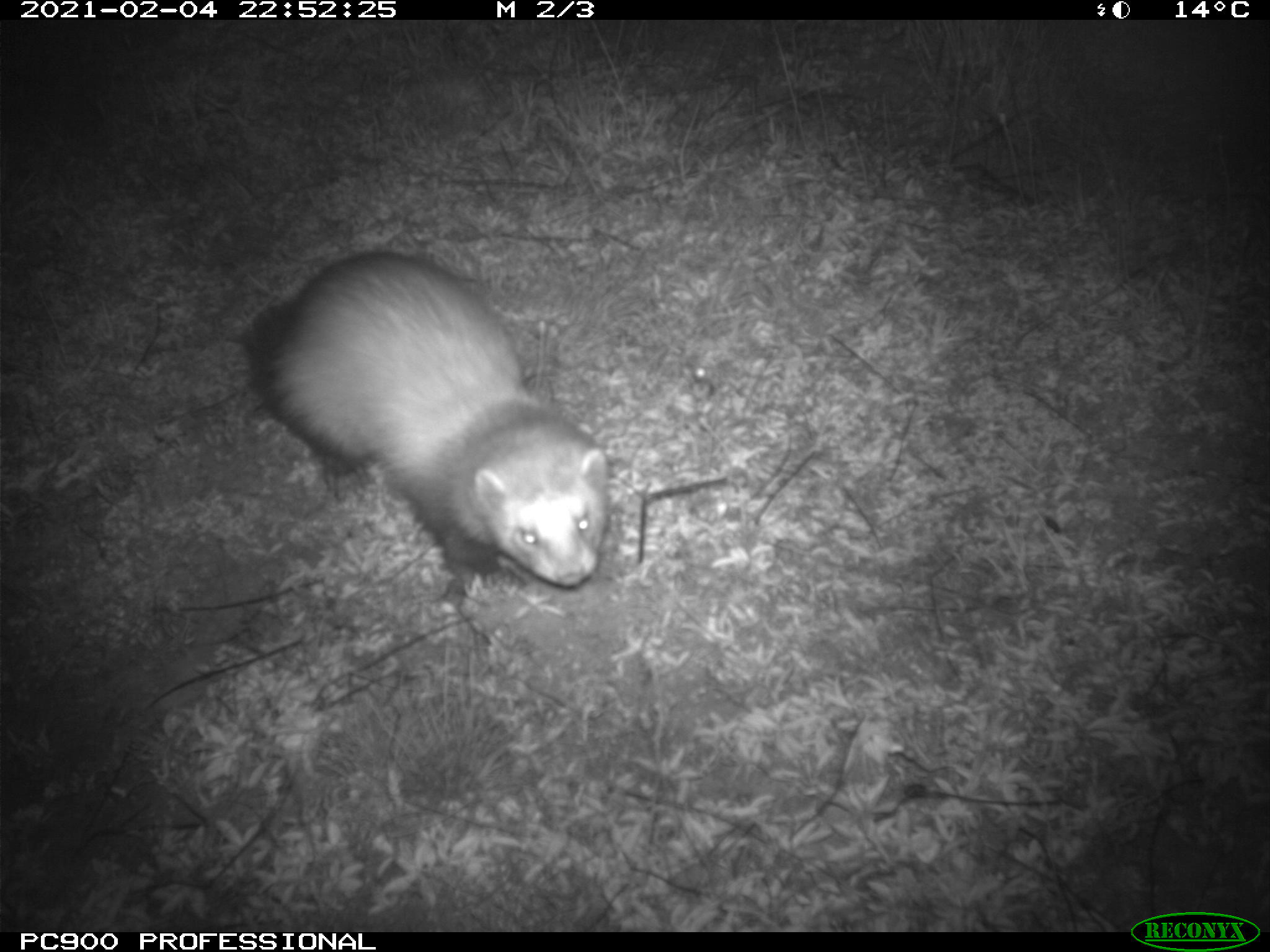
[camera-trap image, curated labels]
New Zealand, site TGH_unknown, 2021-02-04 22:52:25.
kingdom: Animalia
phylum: Chordata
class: Mammalia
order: Carnivora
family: Mustelidae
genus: Mustela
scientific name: Mustela furo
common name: ferret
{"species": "ferret (Mustela furo)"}